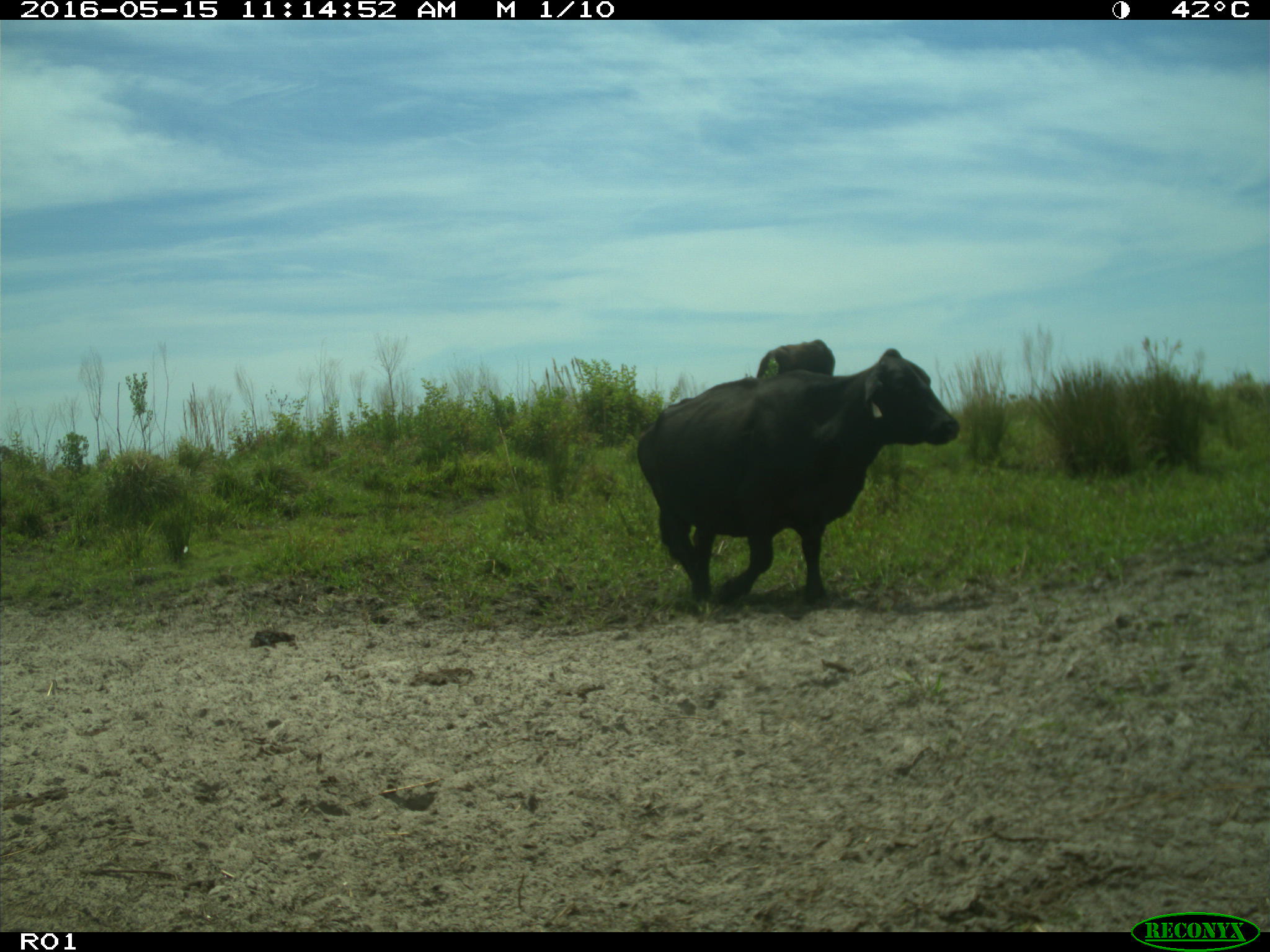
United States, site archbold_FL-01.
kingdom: Animalia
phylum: Chordata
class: Mammalia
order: Artiodactyla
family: Bovidae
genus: Bos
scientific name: Bos taurus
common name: domestic cow